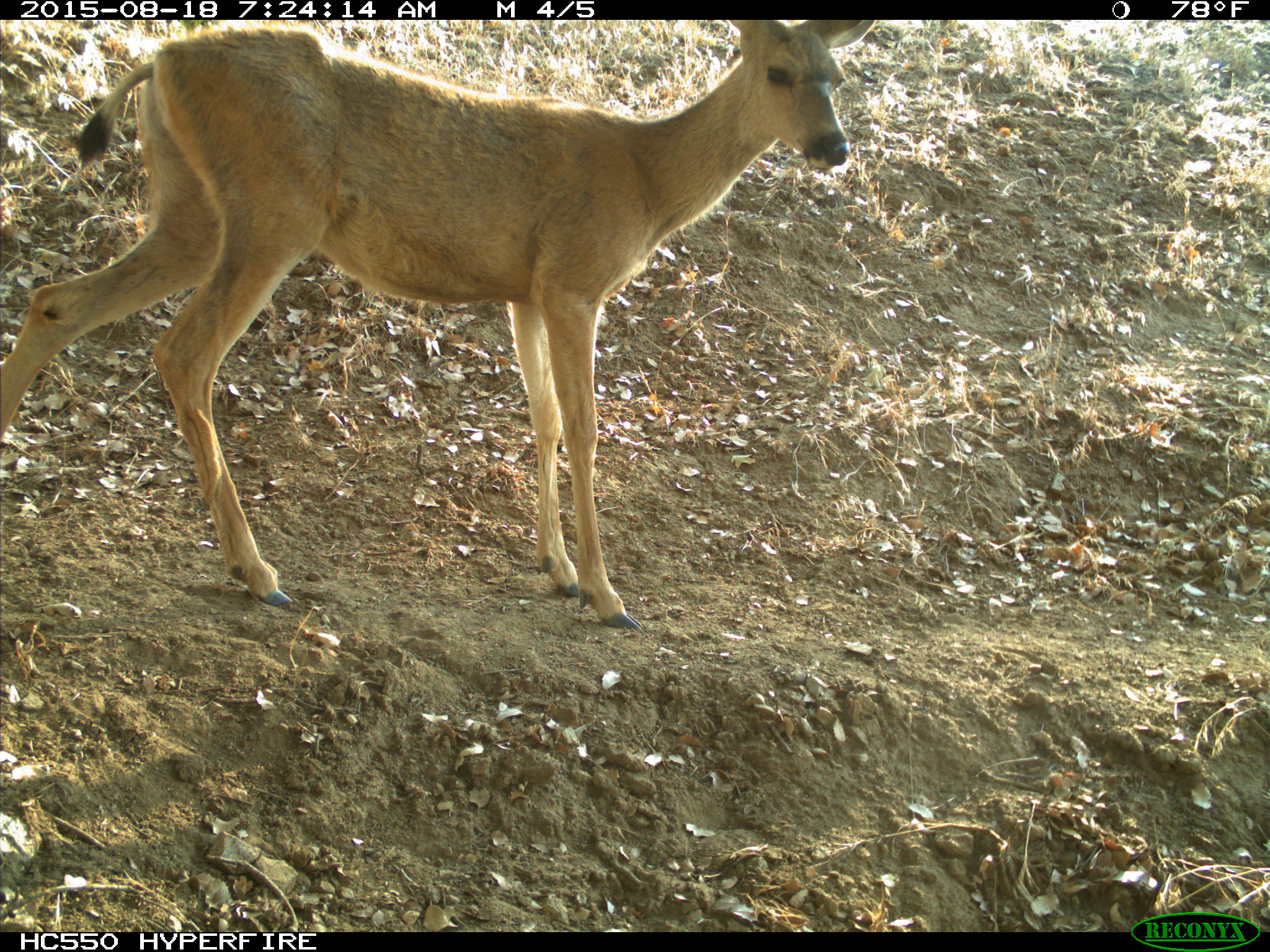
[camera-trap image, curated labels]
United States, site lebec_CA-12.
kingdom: Animalia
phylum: Chordata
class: Mammalia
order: Artiodactyla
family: Cervidae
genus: Odocoileus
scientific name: Odocoileus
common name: deer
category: unidentified deer